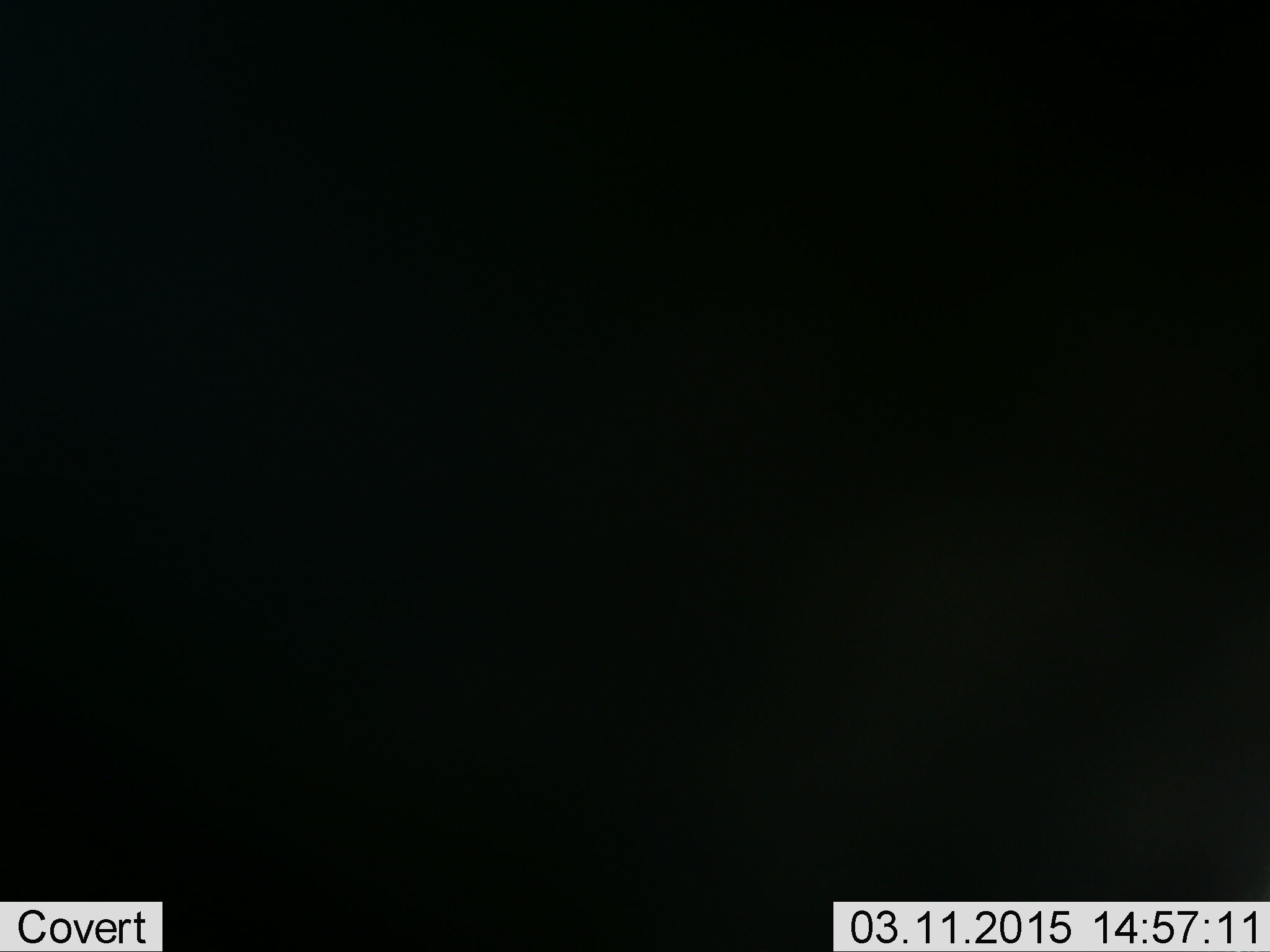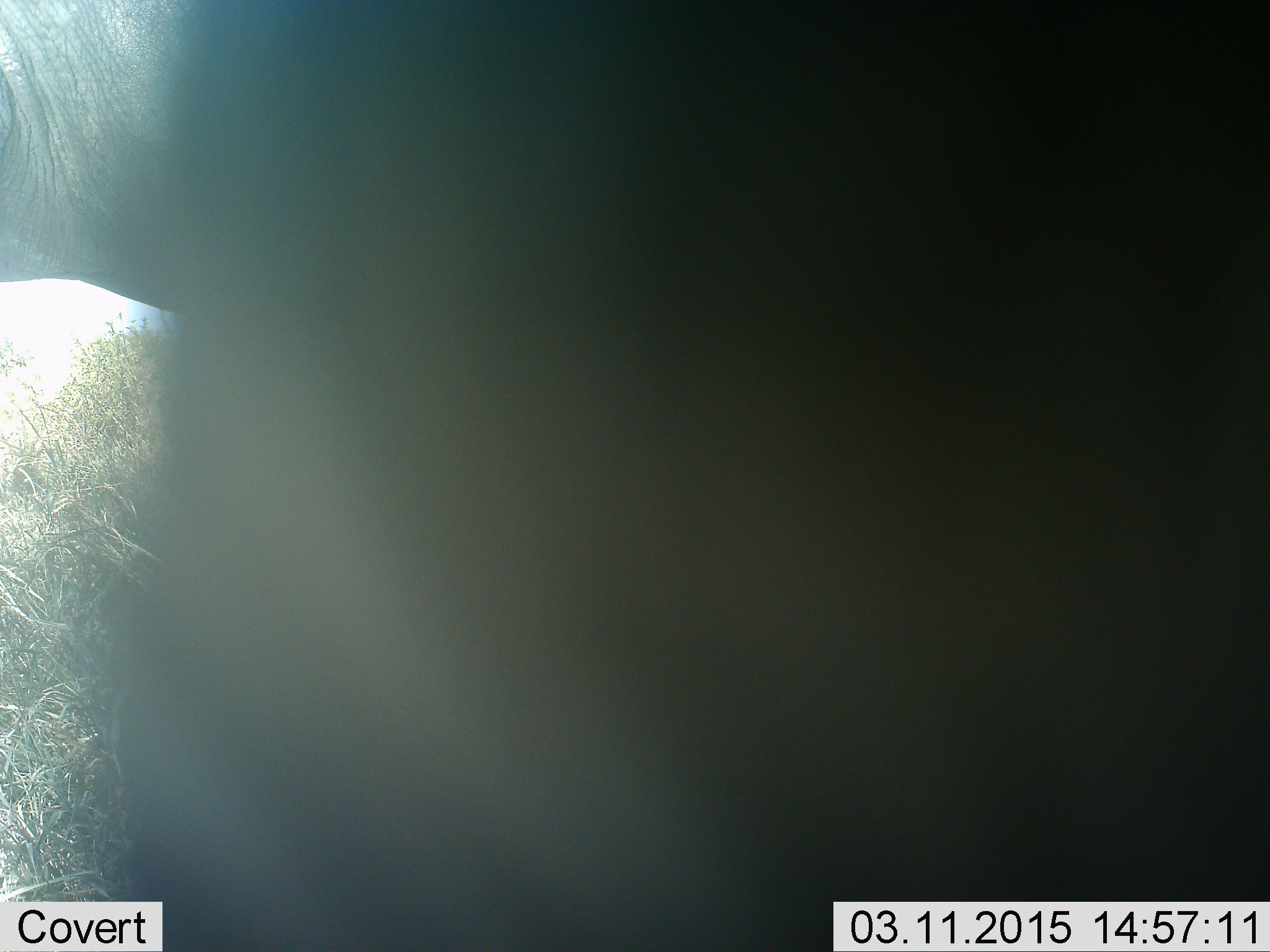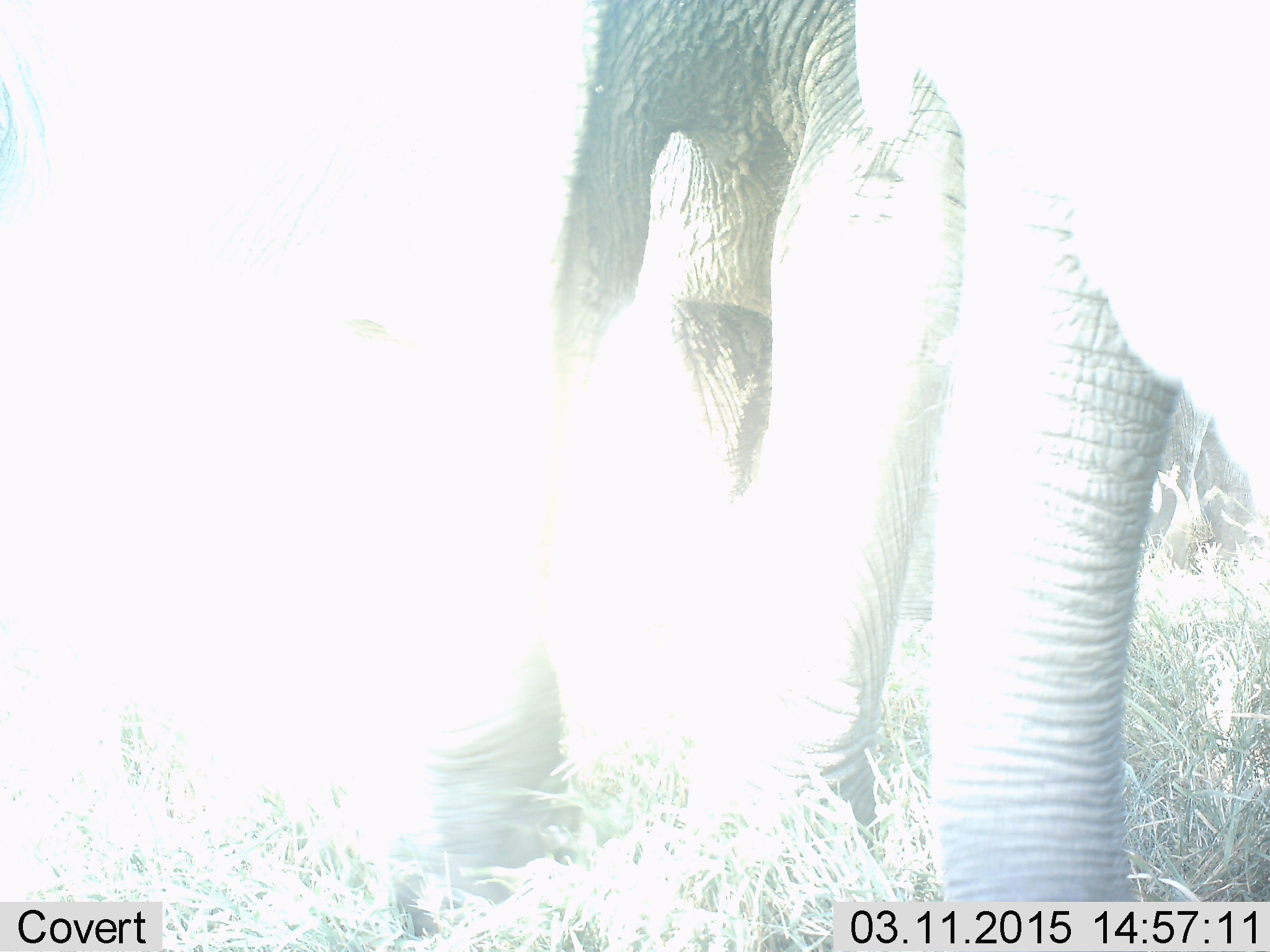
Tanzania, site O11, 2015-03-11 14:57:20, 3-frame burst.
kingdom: Animalia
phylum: Chordata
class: Mammalia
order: Proboscidea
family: Elephantidae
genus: Loxodonta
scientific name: Loxodonta africana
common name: african bush elephant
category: elephant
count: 2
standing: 50%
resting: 0%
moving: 60%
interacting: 10%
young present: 0%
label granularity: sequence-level